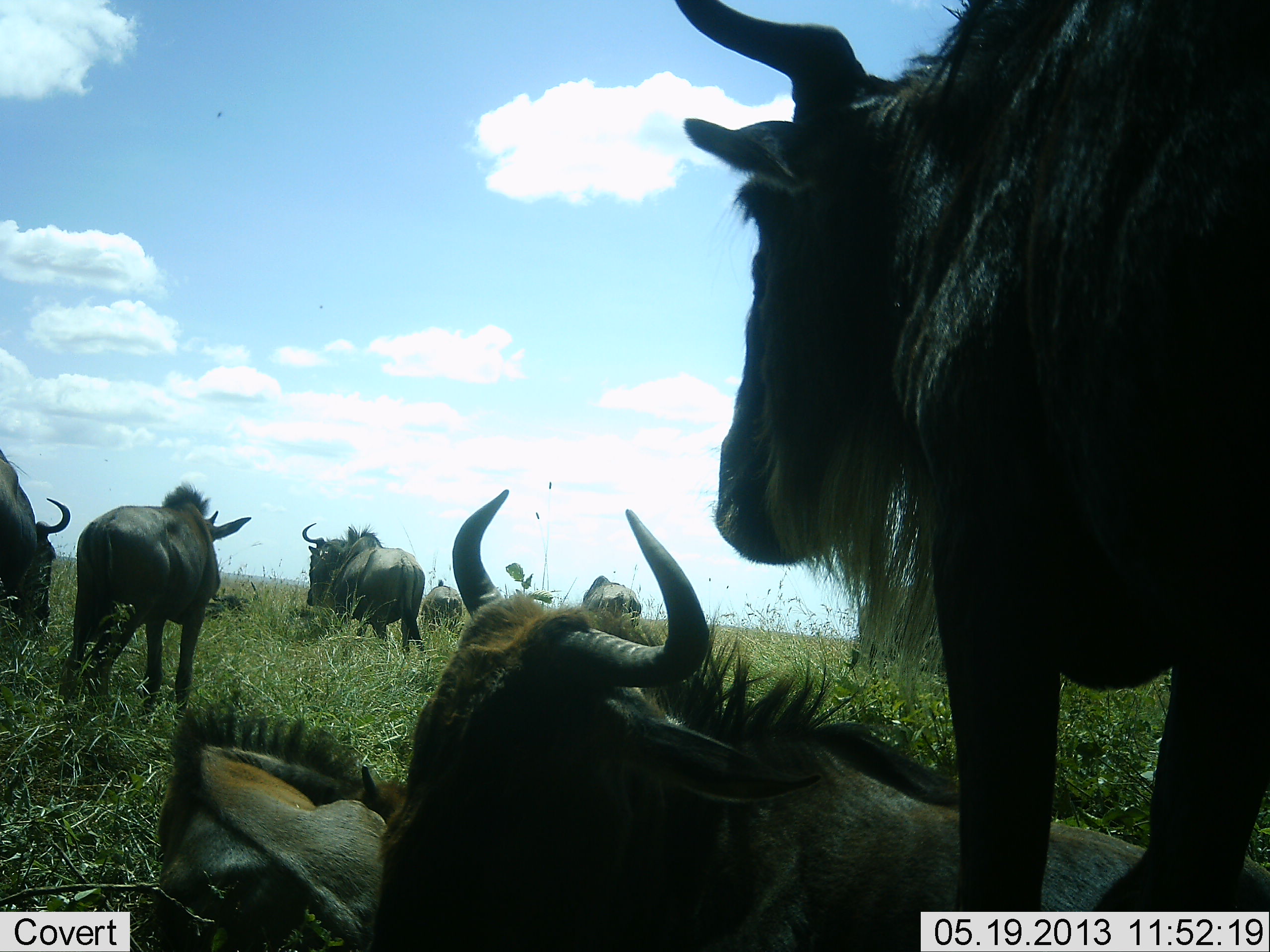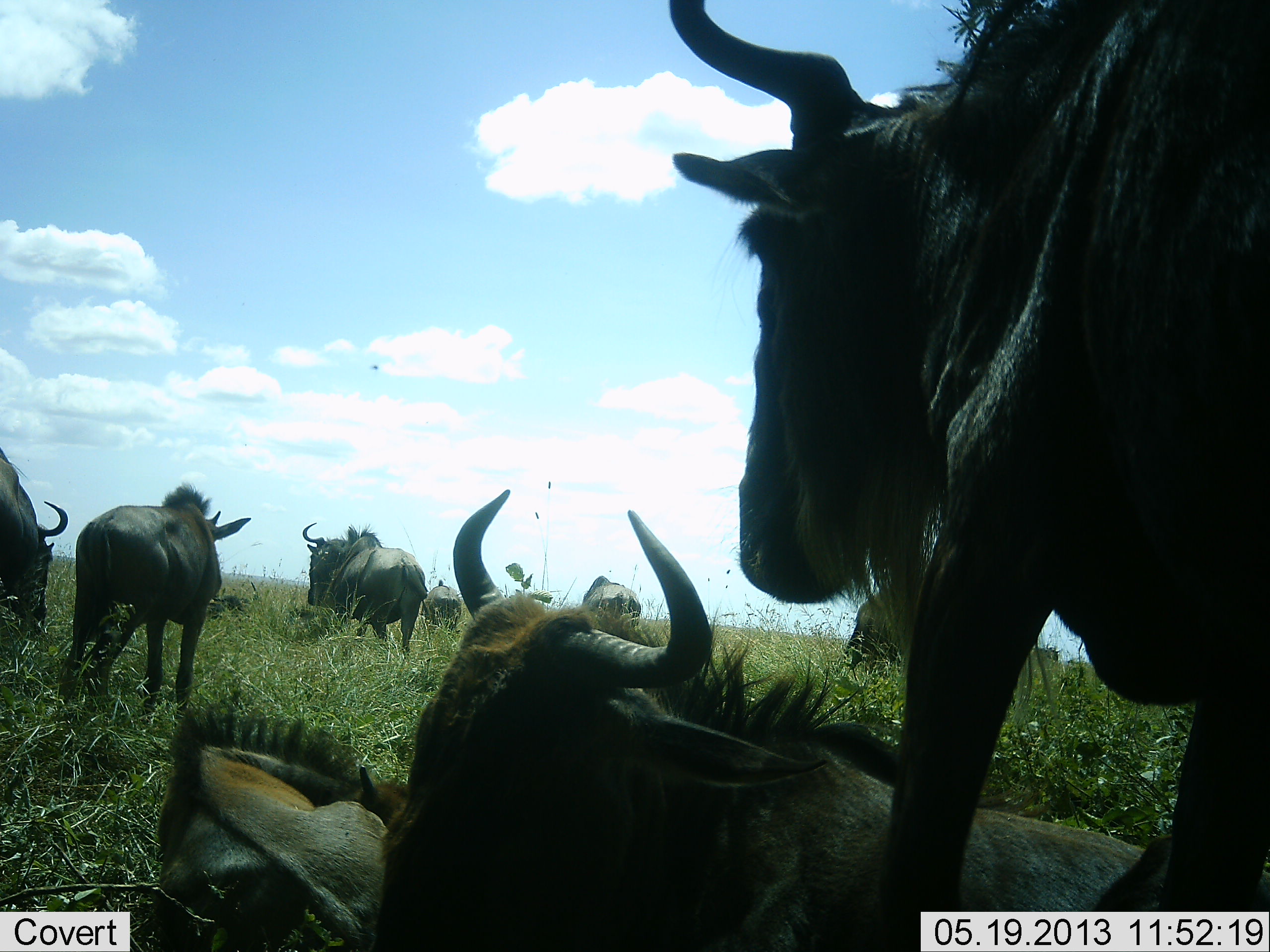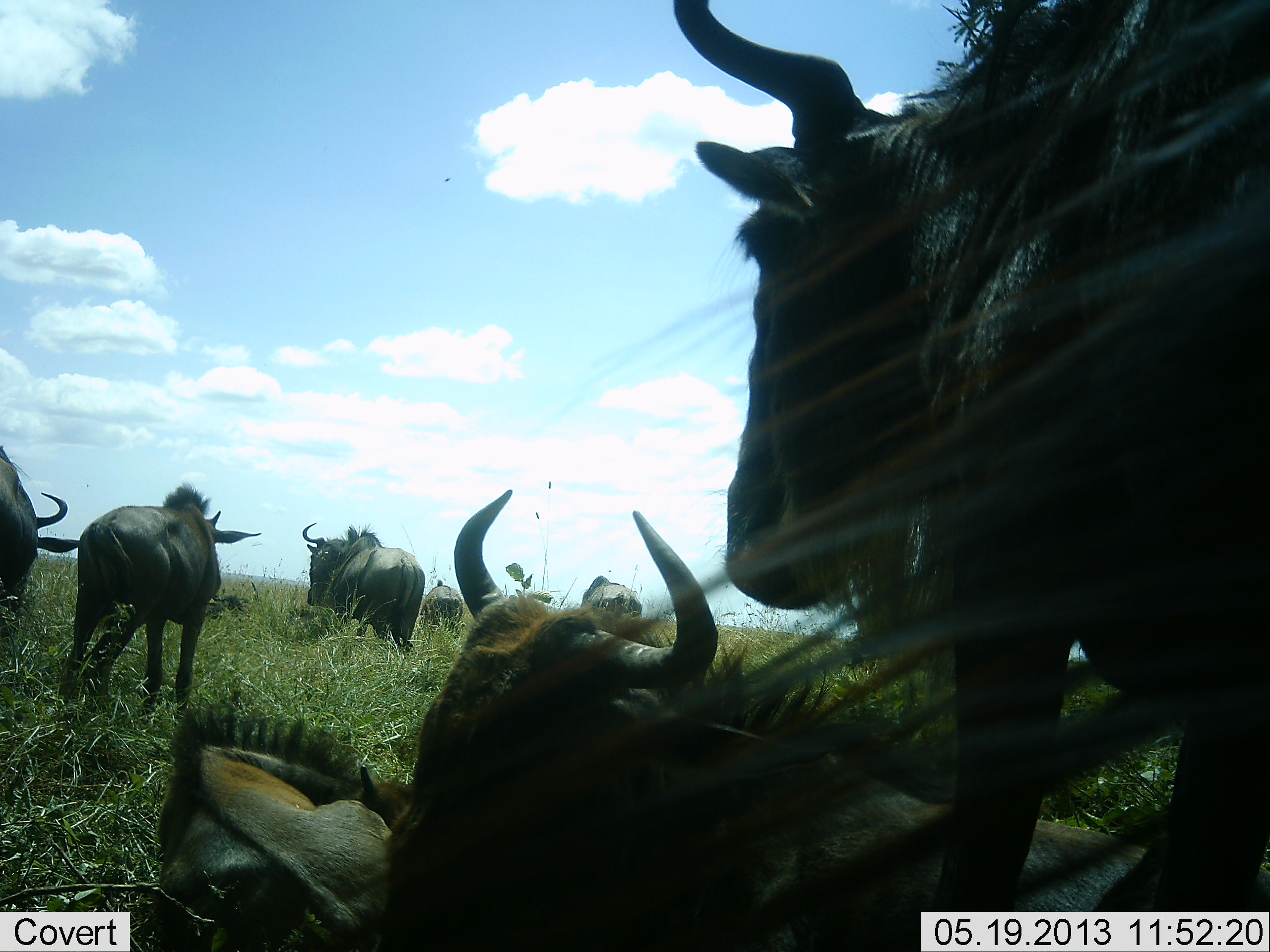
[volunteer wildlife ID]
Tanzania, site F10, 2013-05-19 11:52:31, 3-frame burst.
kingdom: Animalia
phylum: Chordata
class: Mammalia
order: Artiodactyla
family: Bovidae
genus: Connochaetes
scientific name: Connochaetes taurinus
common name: blue wildebeest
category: wildebeest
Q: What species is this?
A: Wildebeest (blue wildebeest) (Connochaetes taurinus).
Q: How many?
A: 10.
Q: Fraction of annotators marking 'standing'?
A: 80%.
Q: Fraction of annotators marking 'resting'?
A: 90%.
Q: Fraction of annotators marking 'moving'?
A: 20%.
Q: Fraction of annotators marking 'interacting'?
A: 0%.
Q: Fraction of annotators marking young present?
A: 0%.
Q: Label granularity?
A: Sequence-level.